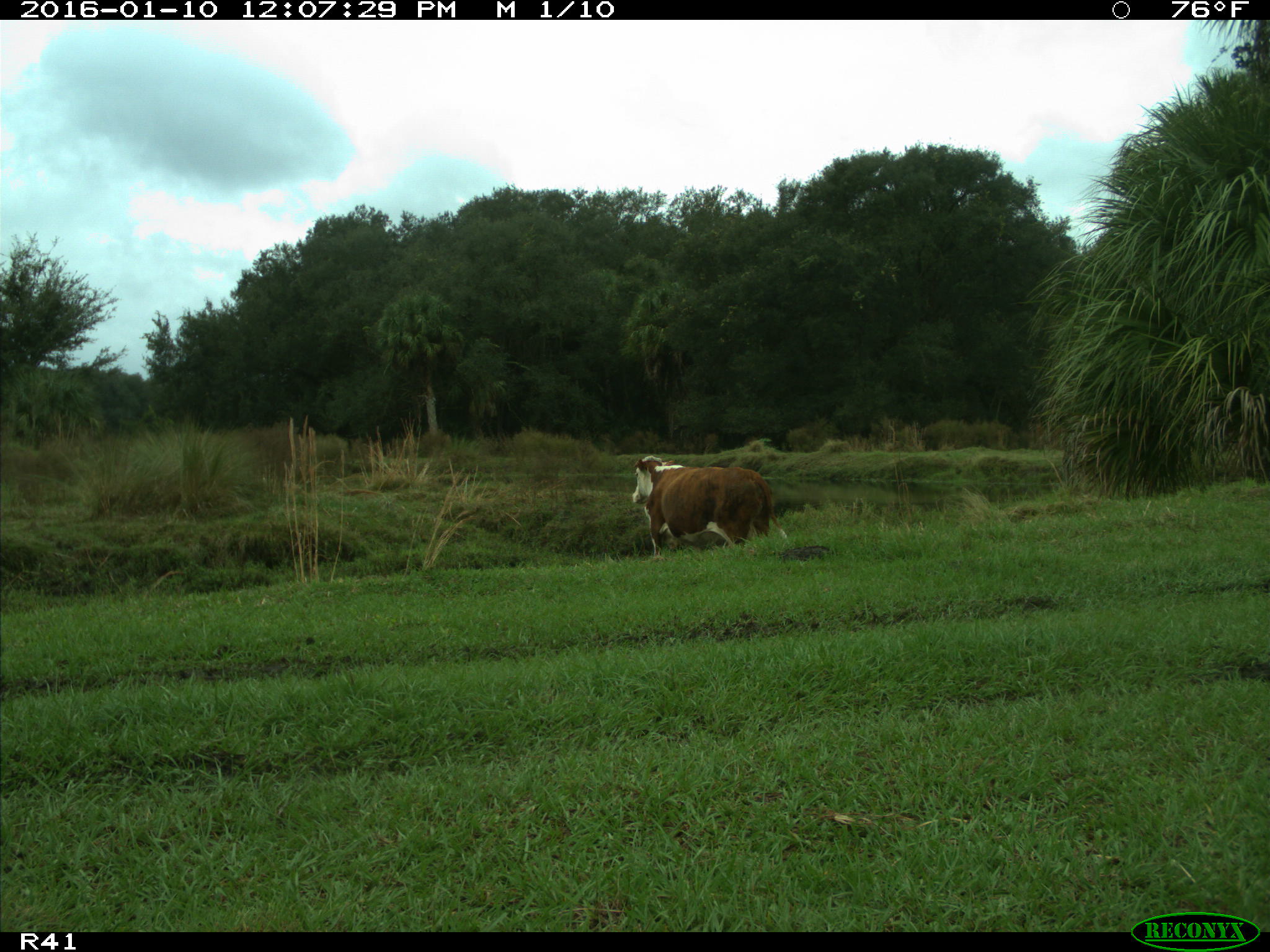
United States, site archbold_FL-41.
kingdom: Animalia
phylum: Chordata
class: Mammalia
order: Artiodactyla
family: Bovidae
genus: Bos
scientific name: Bos taurus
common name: domestic cow